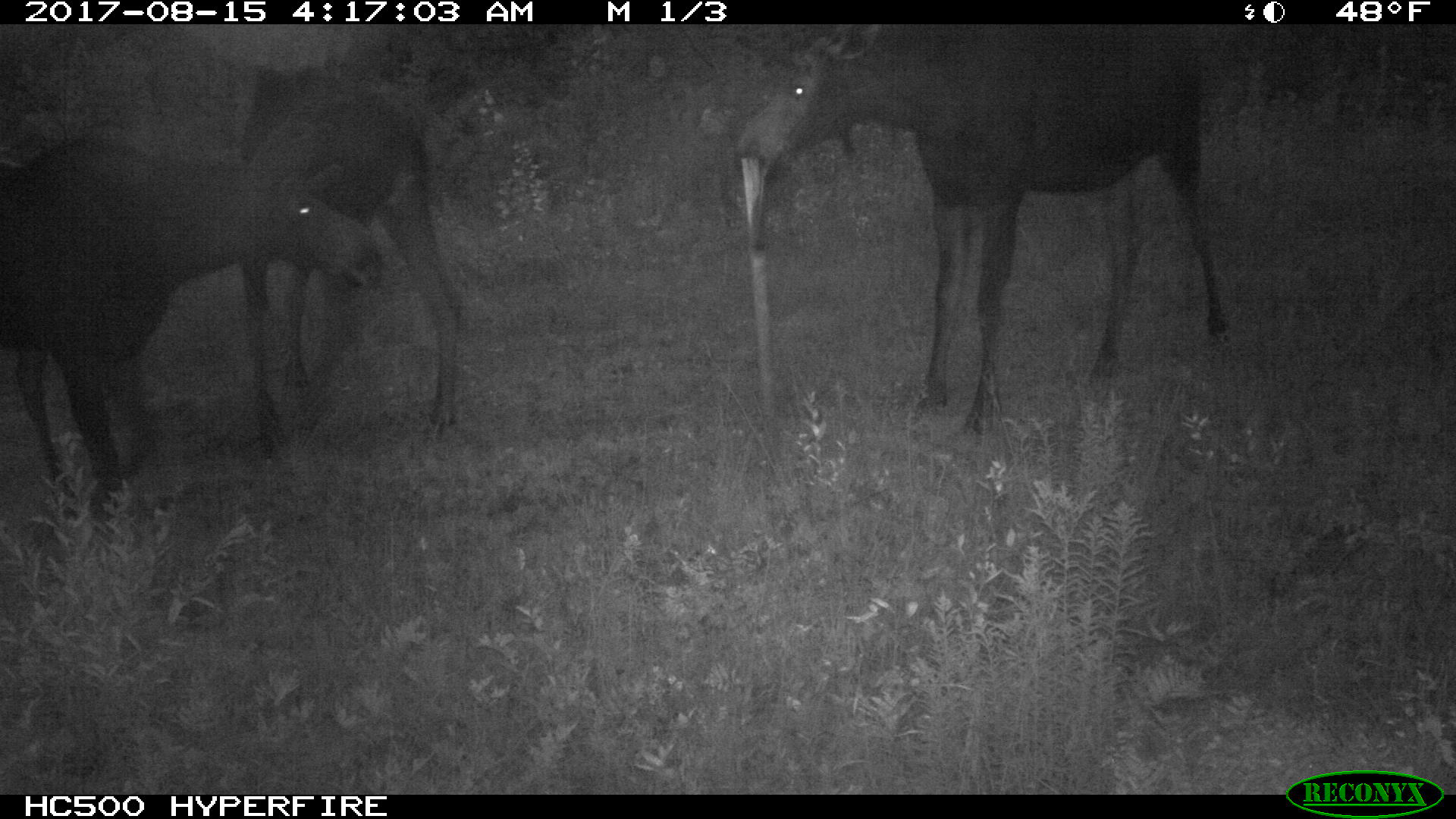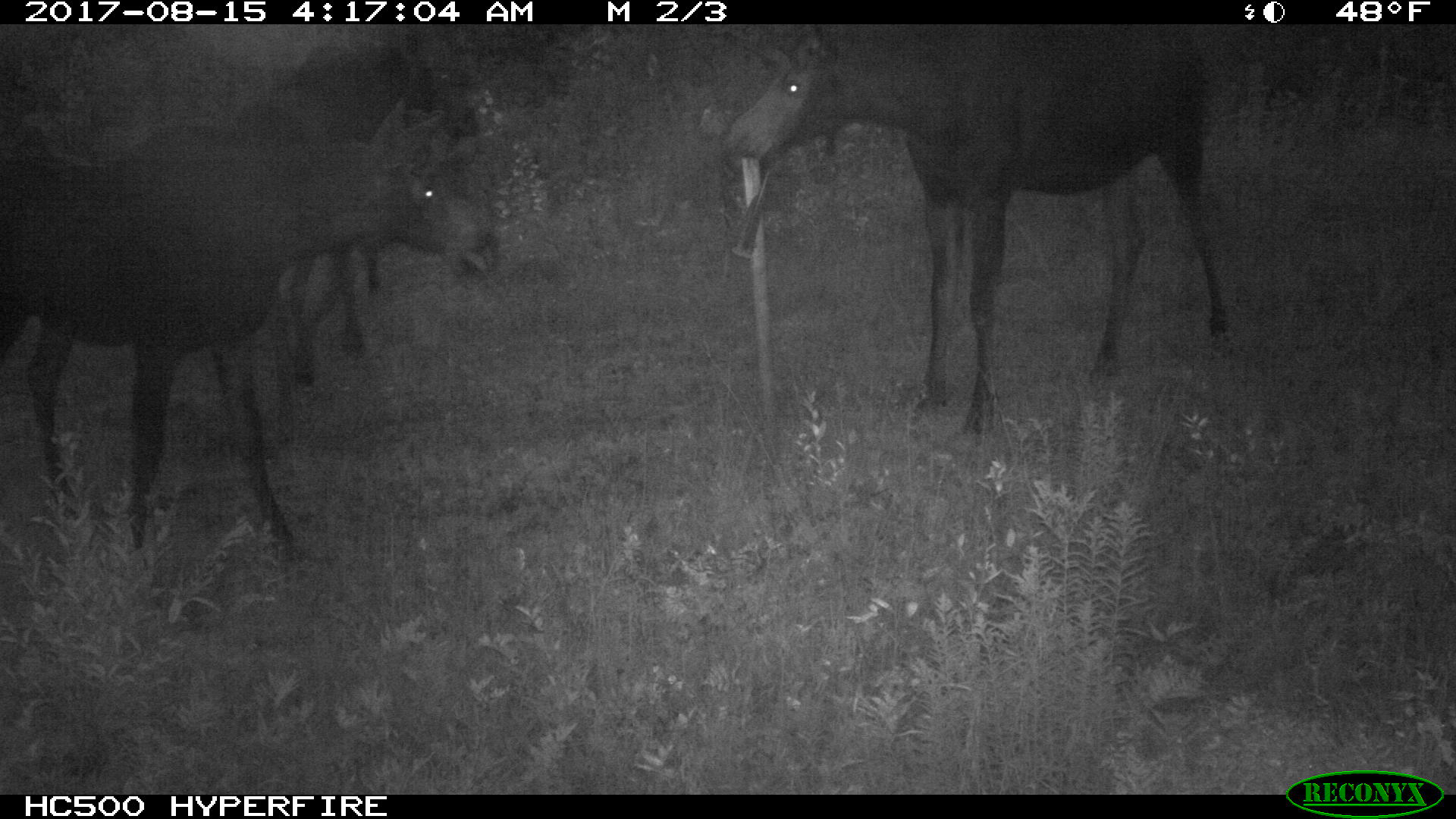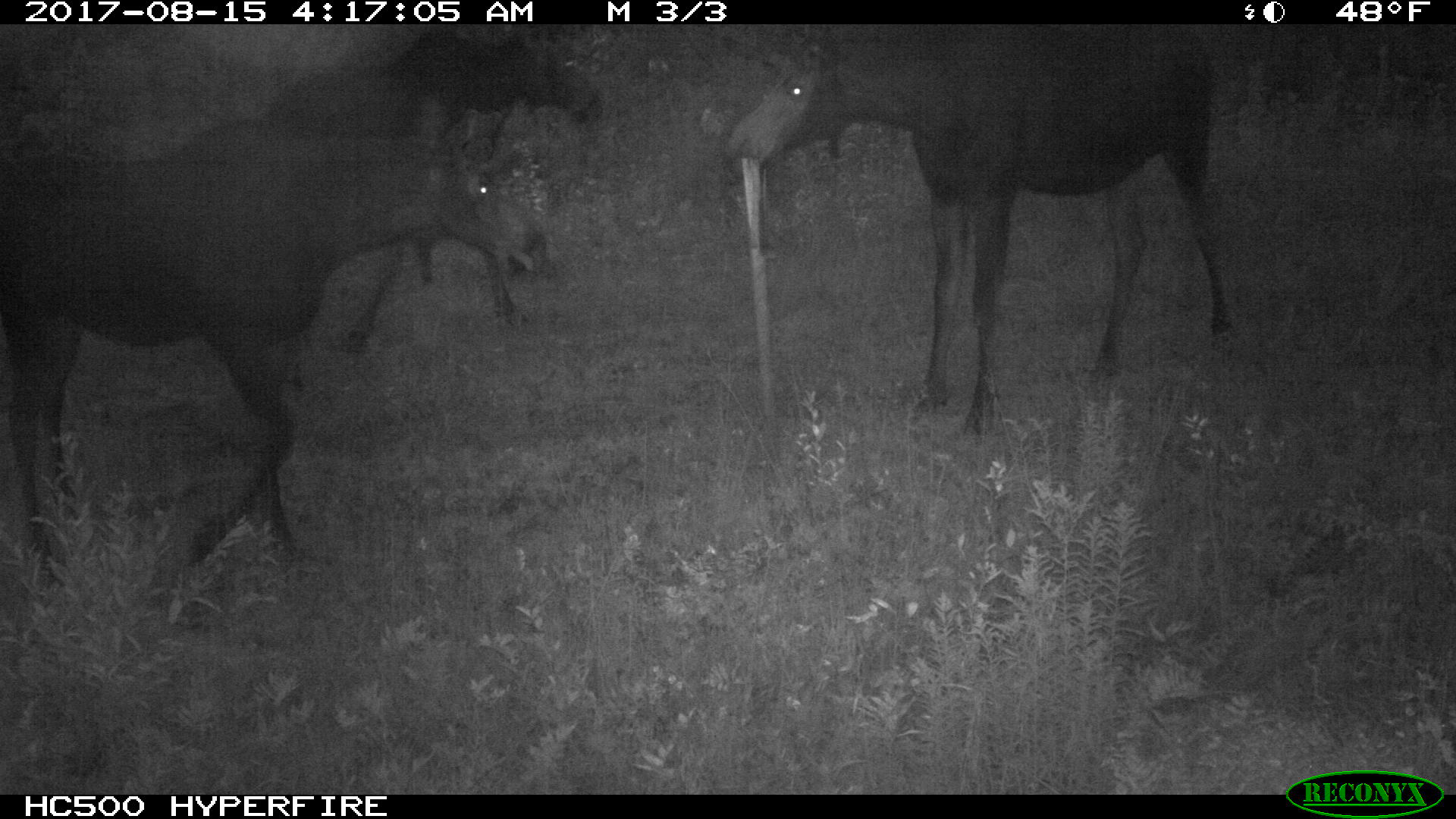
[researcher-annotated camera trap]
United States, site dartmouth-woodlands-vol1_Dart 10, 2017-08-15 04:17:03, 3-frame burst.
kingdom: Animalia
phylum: Chordata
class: Mammalia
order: Artiodactyla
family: Cervidae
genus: Alces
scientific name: Alces alces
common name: moose